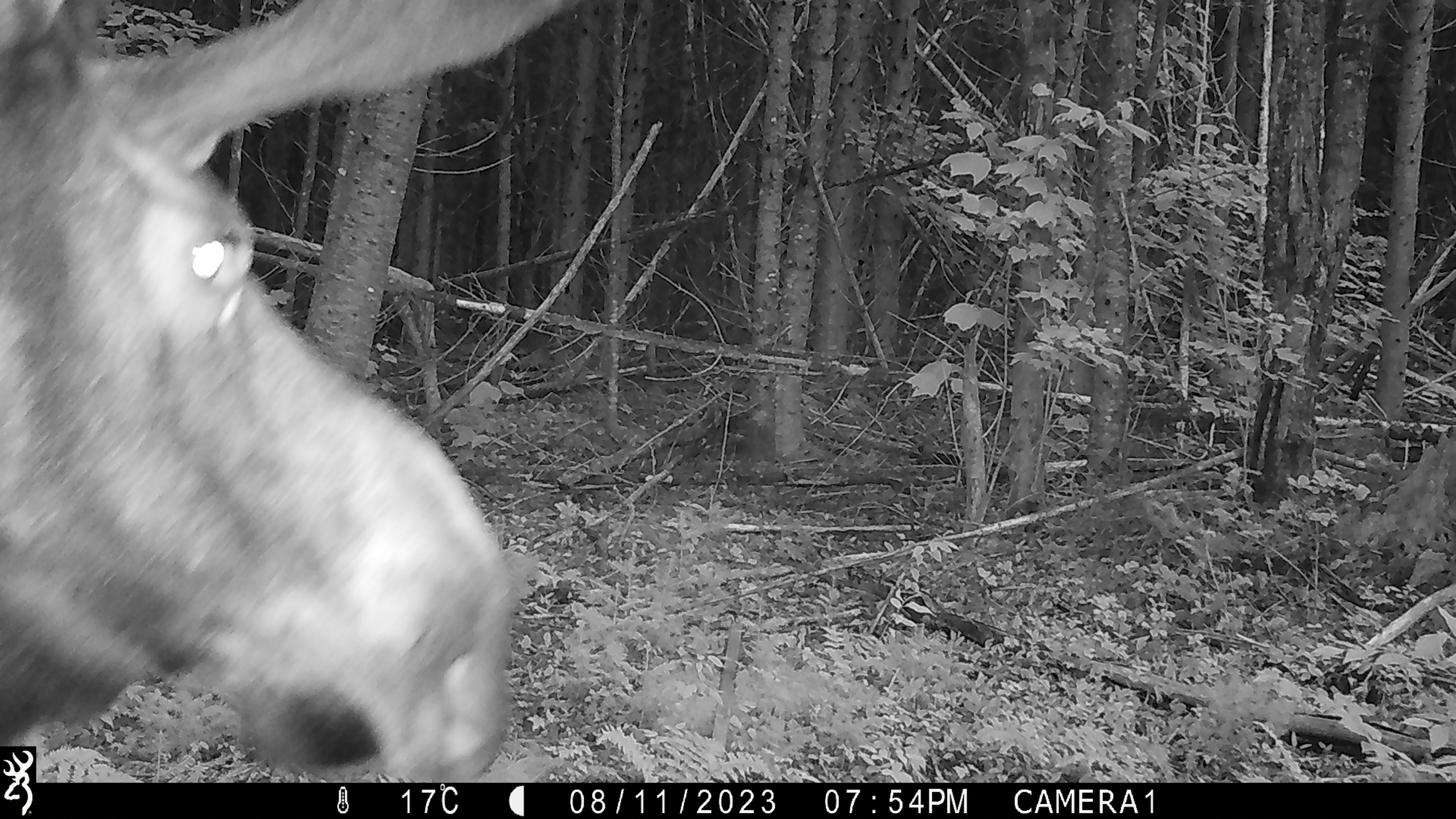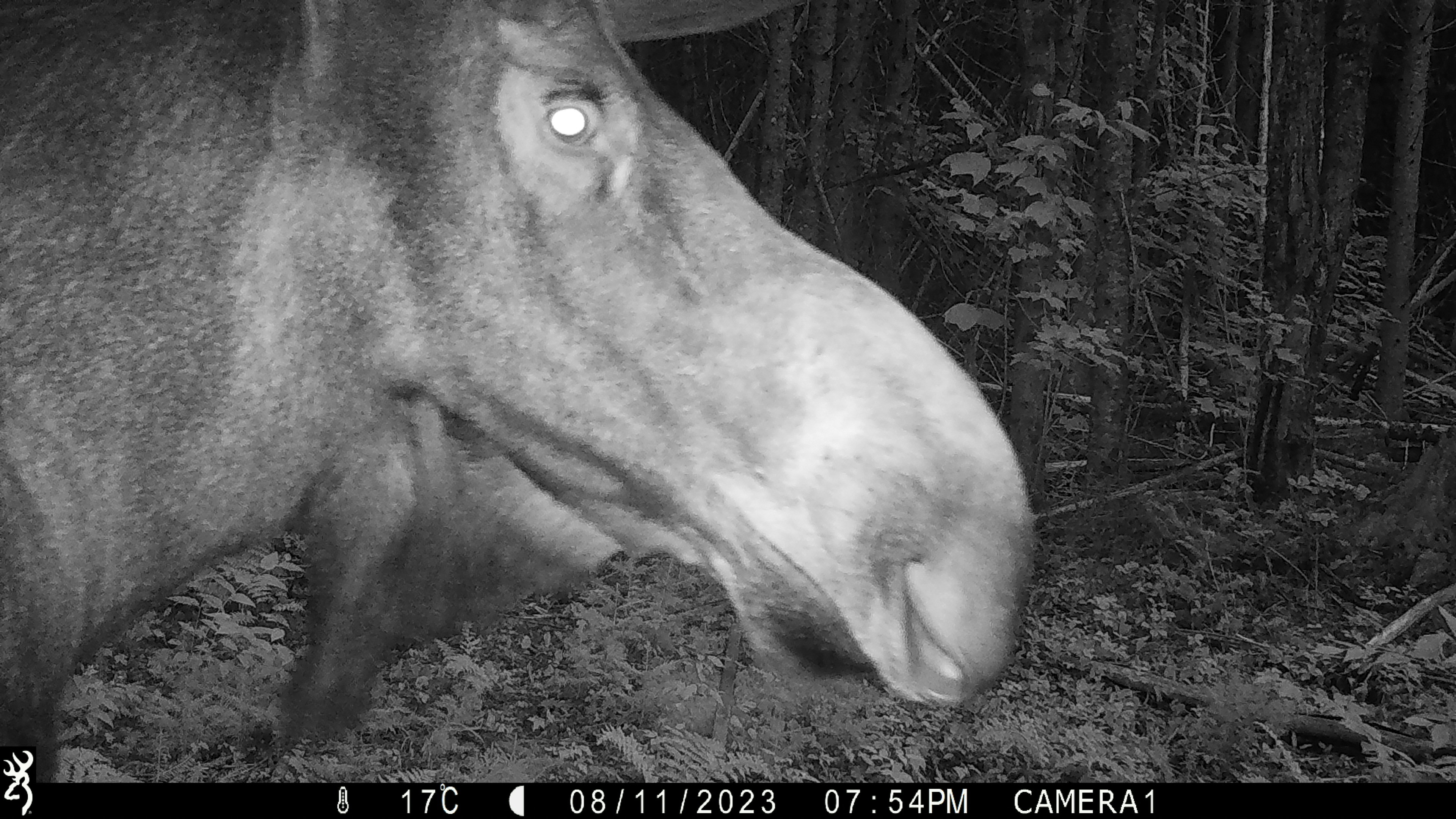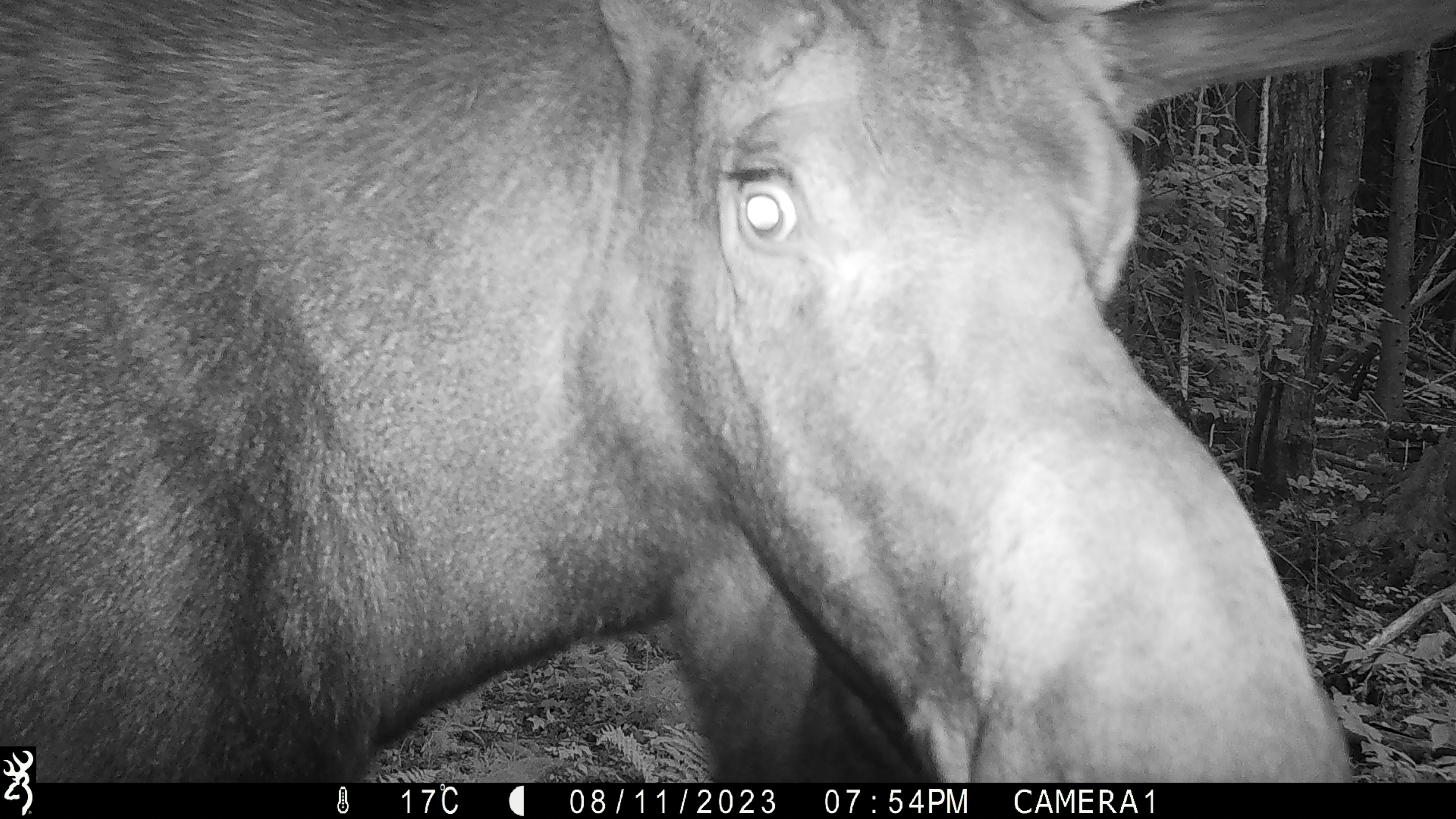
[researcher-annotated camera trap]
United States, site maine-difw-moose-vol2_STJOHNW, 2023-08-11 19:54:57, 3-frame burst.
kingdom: Animalia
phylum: Chordata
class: Mammalia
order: Artiodactyla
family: Cervidae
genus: Alces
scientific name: Alces alces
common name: moose